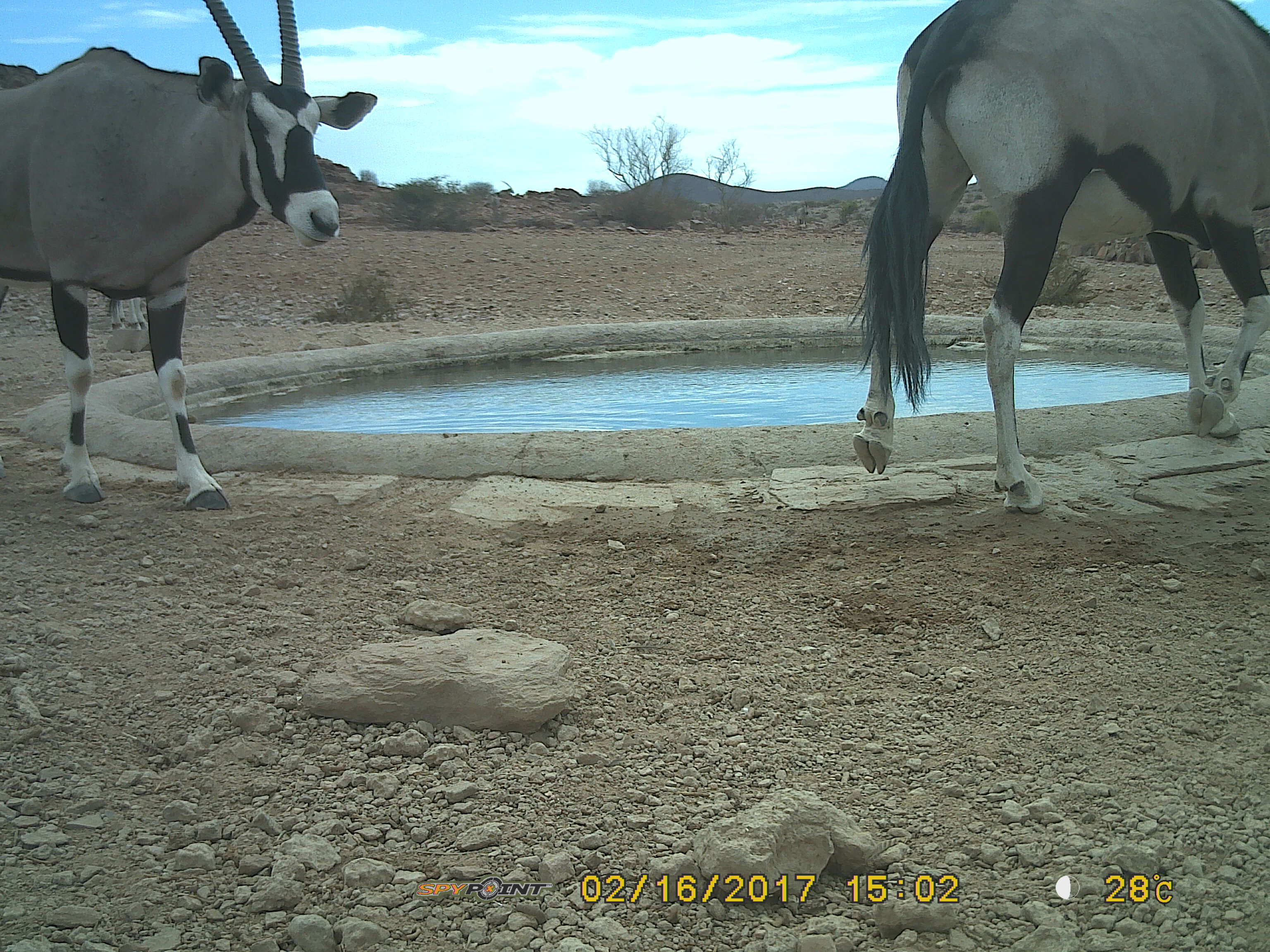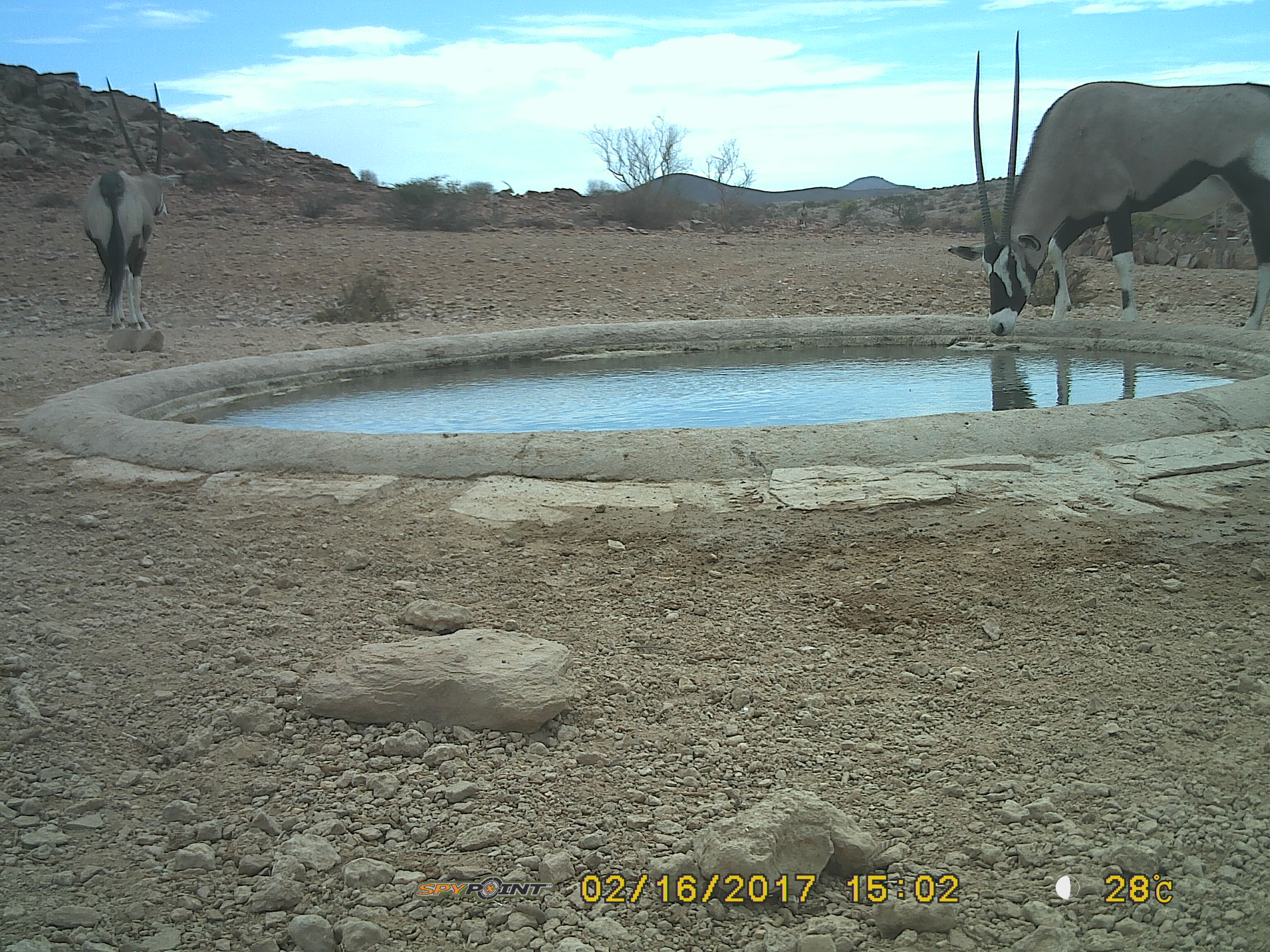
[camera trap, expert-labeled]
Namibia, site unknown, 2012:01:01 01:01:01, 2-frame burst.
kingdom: Animalia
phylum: Chordata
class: Mammalia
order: Artiodactyla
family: Bovidae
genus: Oryx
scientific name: Oryx gazella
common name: gemsbok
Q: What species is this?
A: Oryx gazella (gemsbok).